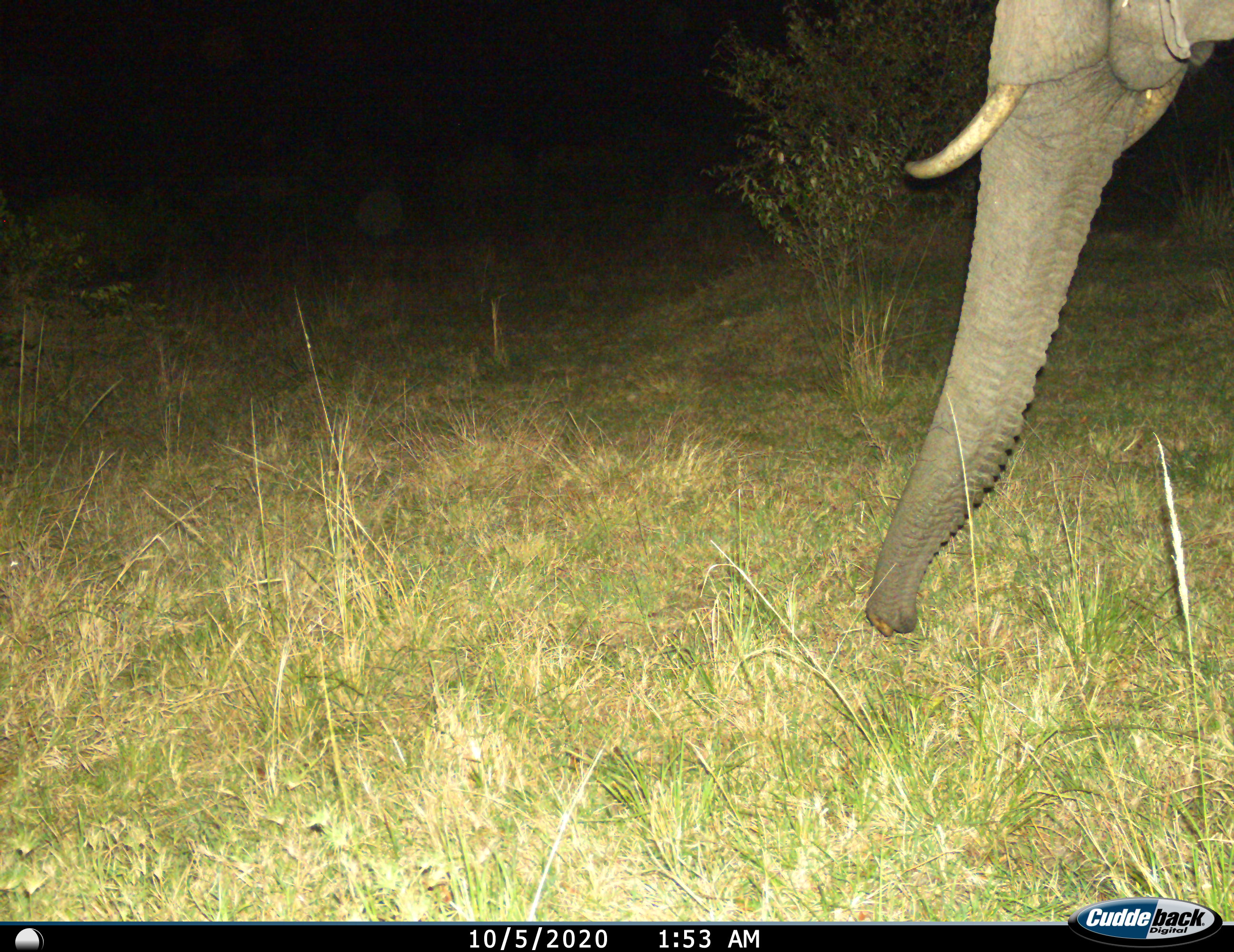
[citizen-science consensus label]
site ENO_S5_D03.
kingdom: Animalia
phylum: Chordata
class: Mammalia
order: Proboscidea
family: Elephantidae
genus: Loxodonta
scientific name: Loxodonta africana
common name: african bush elephant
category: elephant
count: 1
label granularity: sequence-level